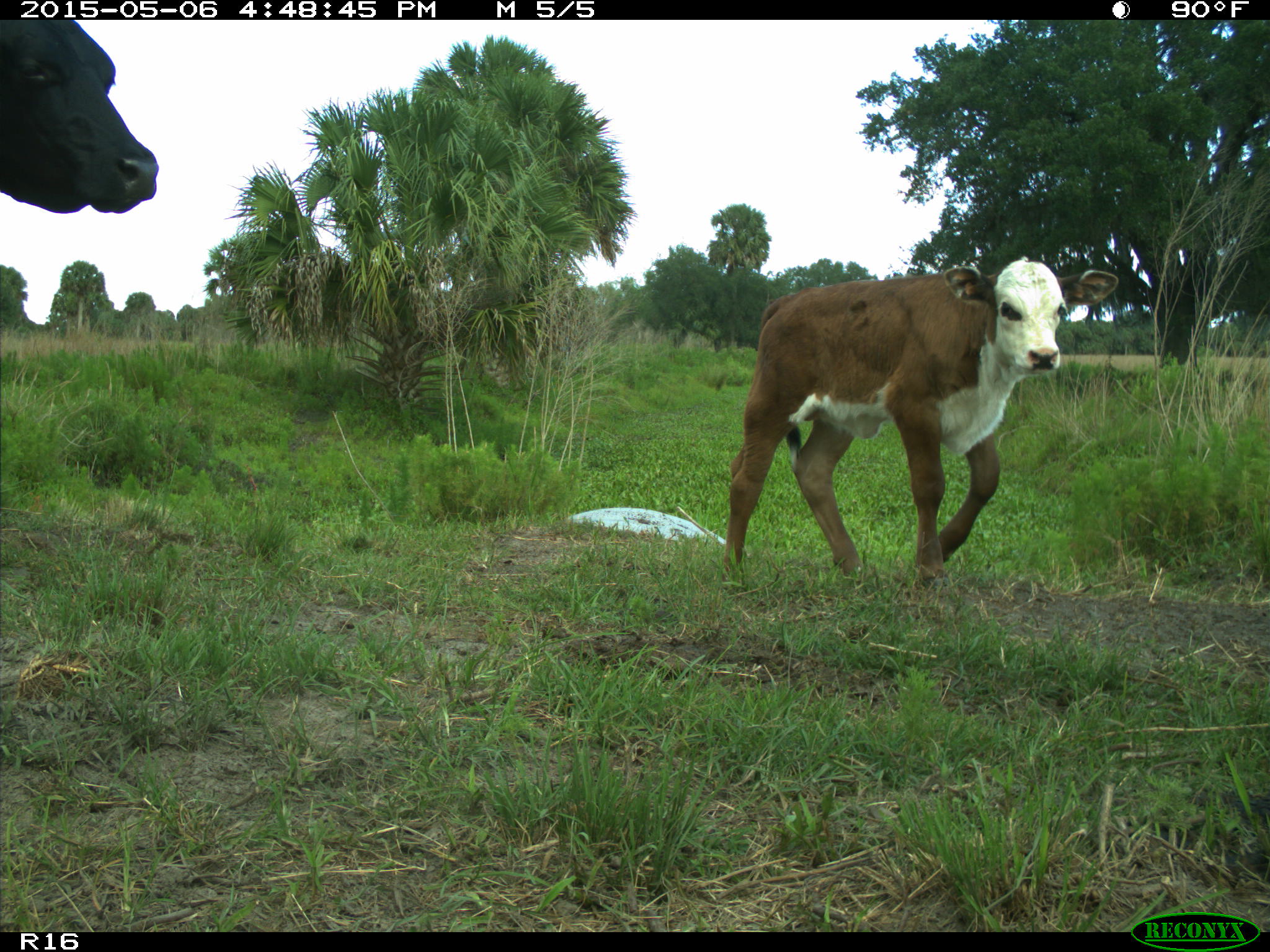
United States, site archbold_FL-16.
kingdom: Animalia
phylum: Chordata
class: Mammalia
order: Artiodactyla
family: Bovidae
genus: Bos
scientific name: Bos taurus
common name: domestic cow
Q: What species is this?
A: Bos taurus (domestic cow).